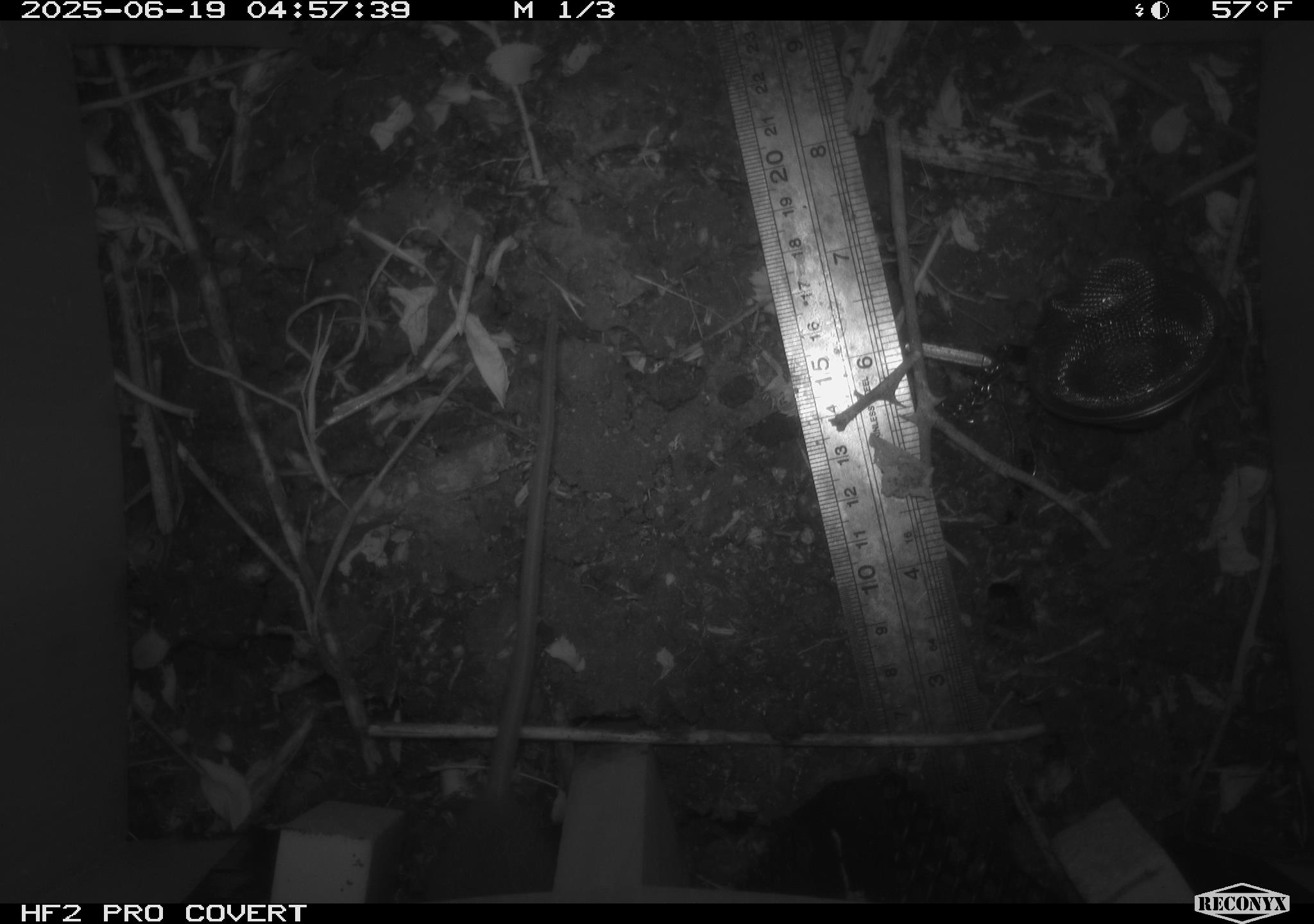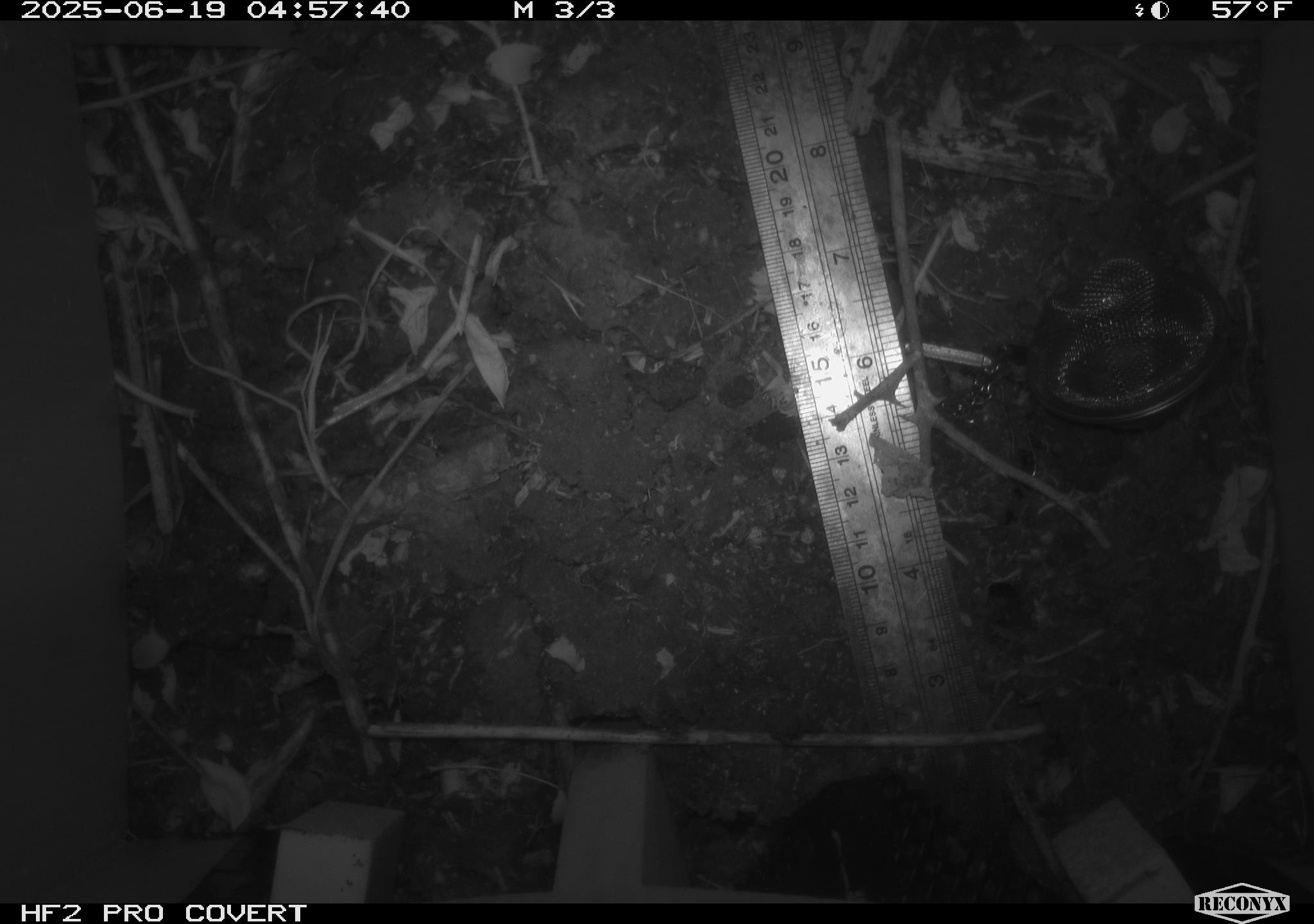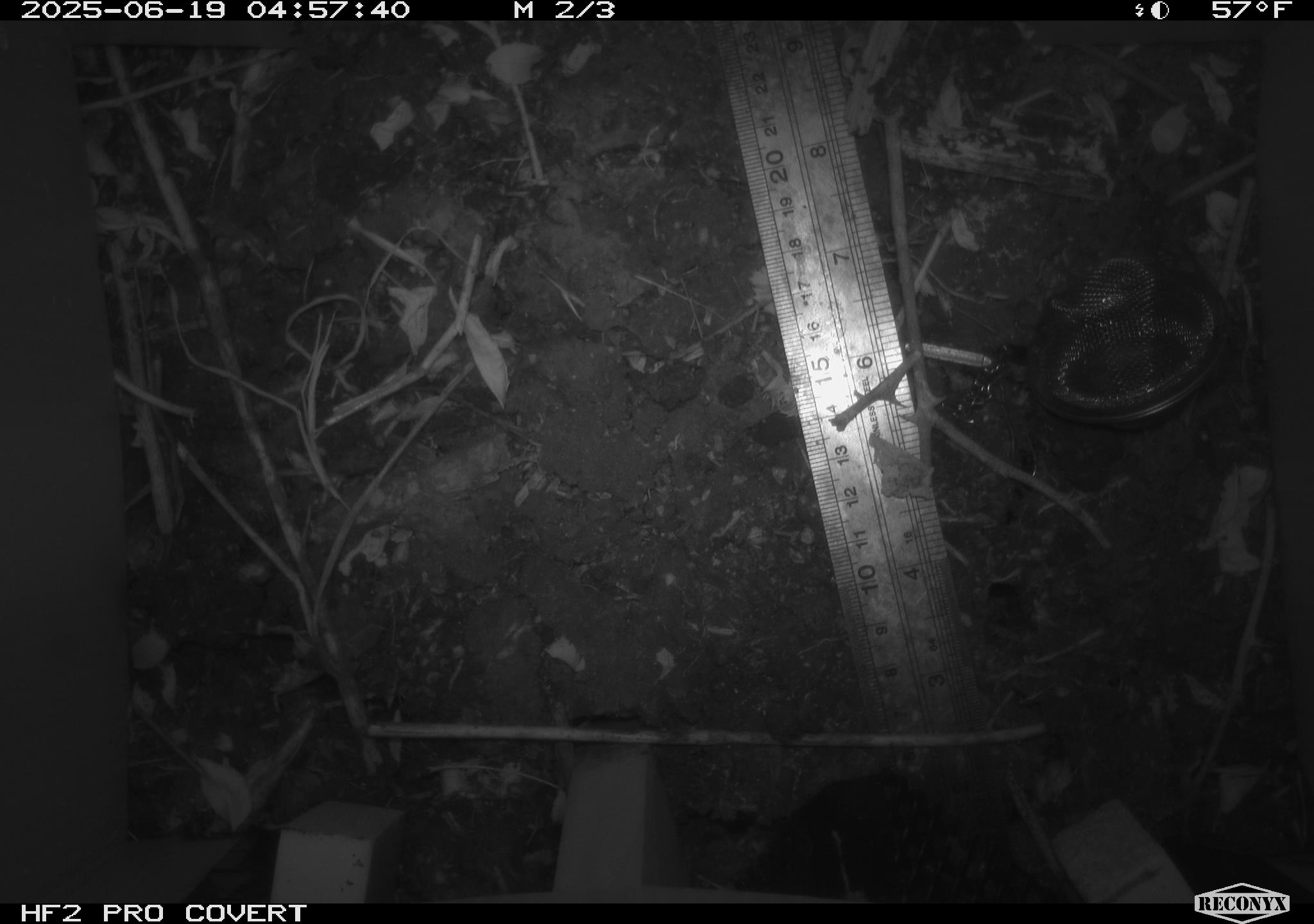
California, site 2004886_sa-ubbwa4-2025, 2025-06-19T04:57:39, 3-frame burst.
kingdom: Animalia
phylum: Chordata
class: Mammalia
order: Rodentia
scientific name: Rodentia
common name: rodent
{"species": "rodent (Rodentia)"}